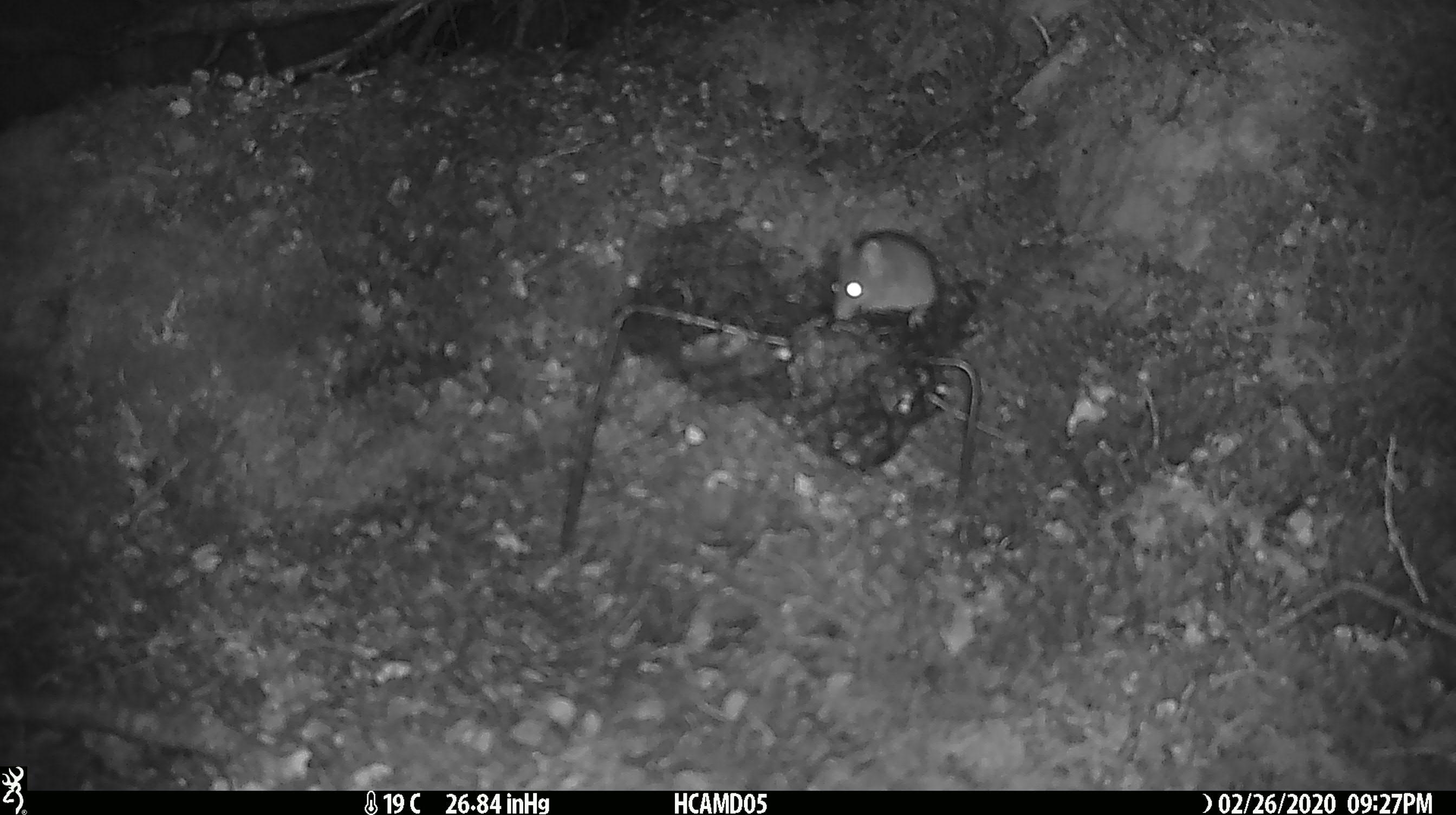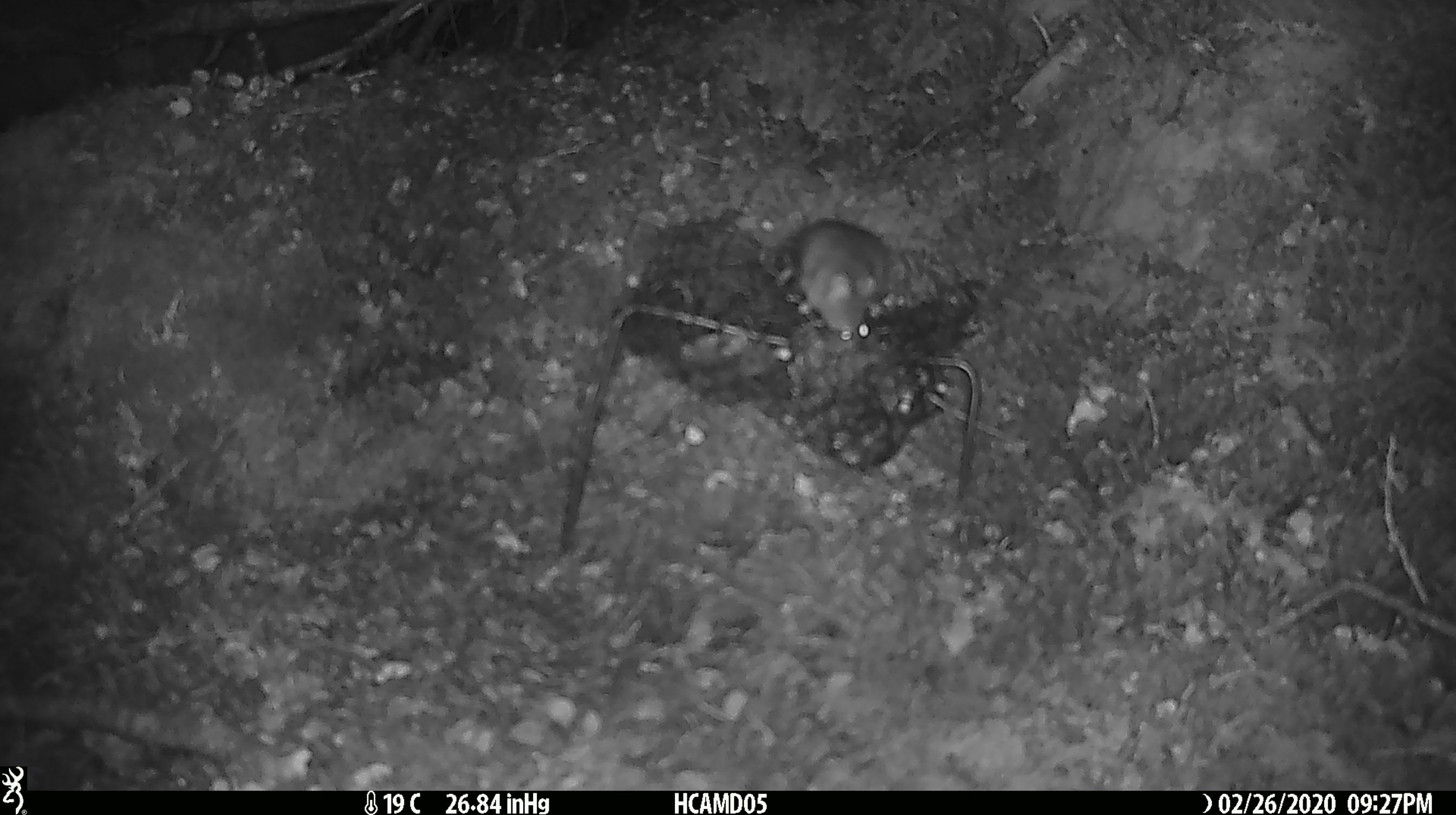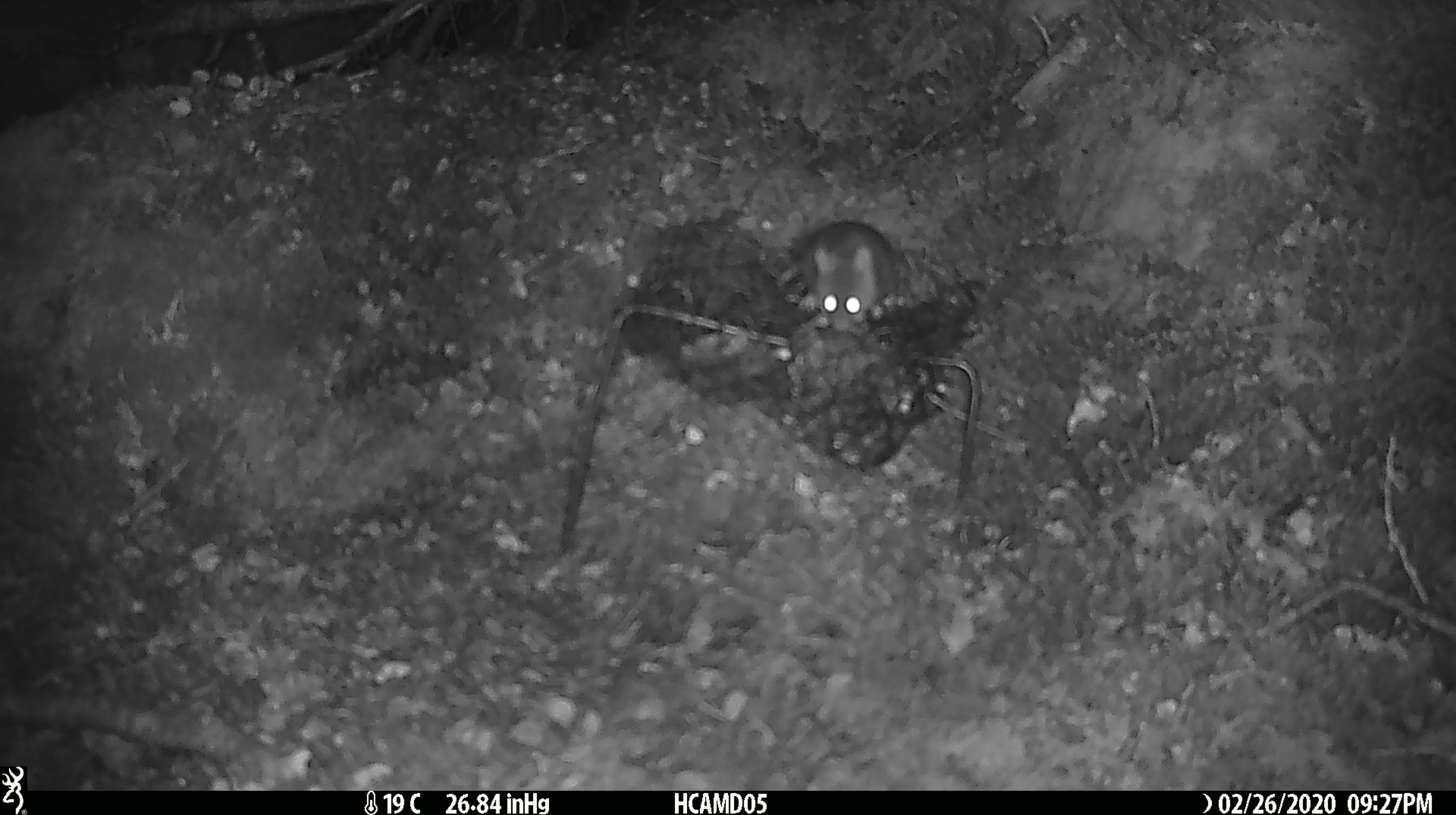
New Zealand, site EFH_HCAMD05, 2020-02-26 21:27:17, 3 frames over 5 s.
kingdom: Animalia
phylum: Chordata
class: Mammalia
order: Rodentia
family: Muridae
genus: Mus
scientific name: Mus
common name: mouse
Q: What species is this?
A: Mouse (Mus).